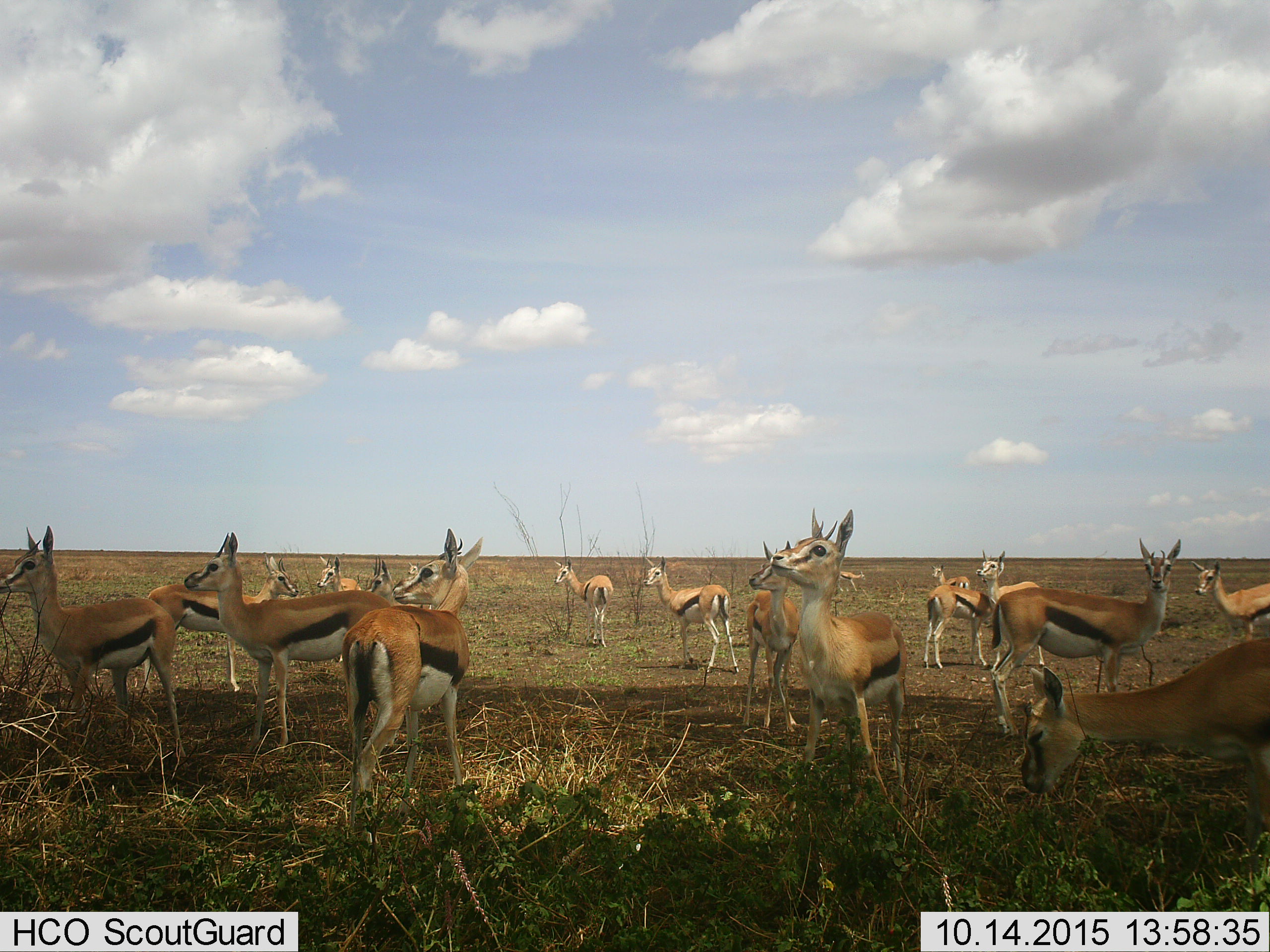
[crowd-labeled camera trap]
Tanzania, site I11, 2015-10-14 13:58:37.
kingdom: Animalia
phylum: Chordata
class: Mammalia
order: Artiodactyla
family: Bovidae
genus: Eudorcas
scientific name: Eudorcas thomsonii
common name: thomson's gazelle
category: gazellethomsons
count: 11-50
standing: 100%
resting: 0%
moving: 10%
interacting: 0%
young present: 0%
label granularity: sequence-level